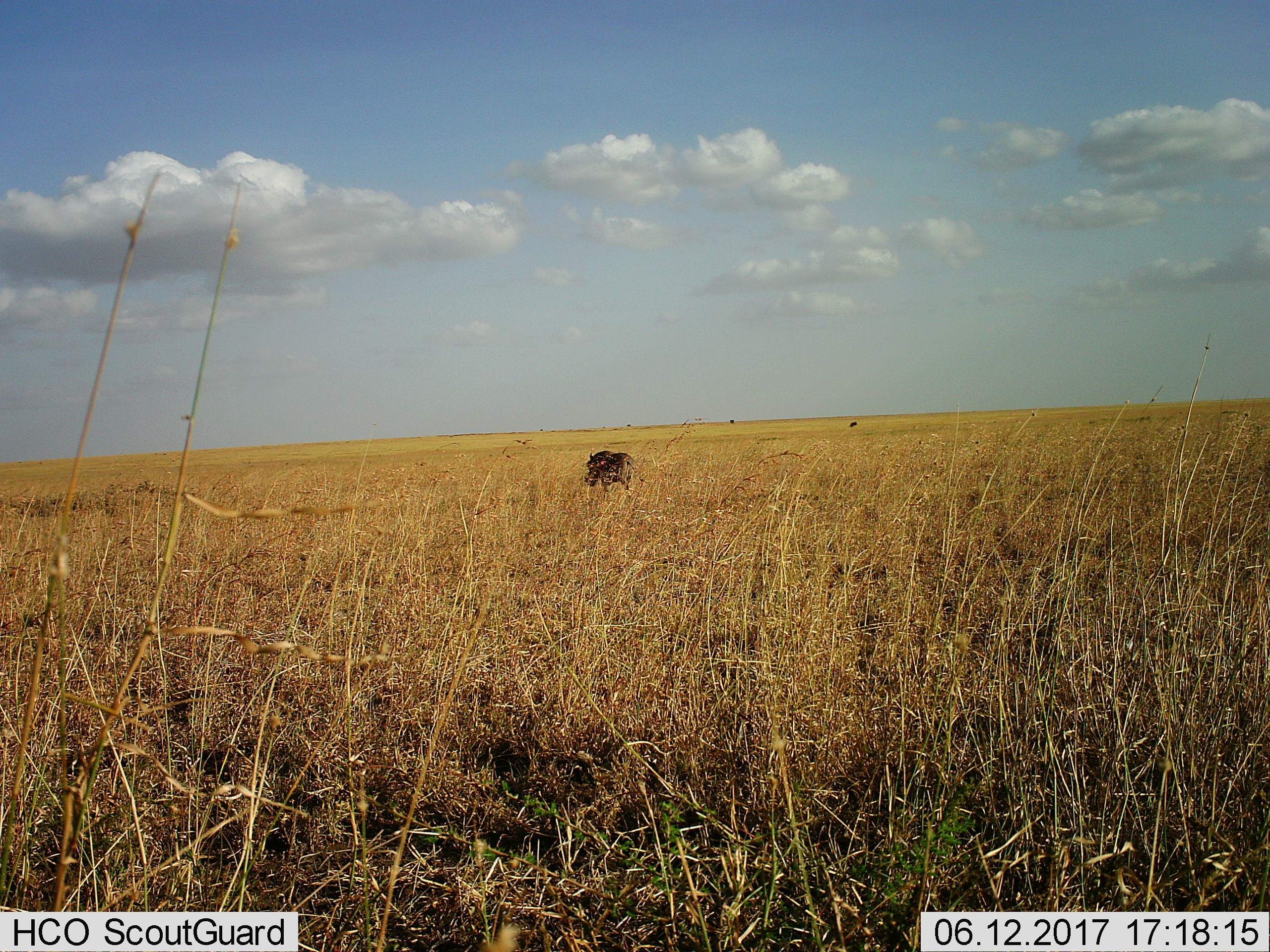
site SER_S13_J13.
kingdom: Animalia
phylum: Chordata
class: Mammalia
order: Artiodactyla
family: Suidae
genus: Phacochoerus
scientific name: Phacochoerus africanus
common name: warthog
Warthog (Phacochoerus africanus), count 1. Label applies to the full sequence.